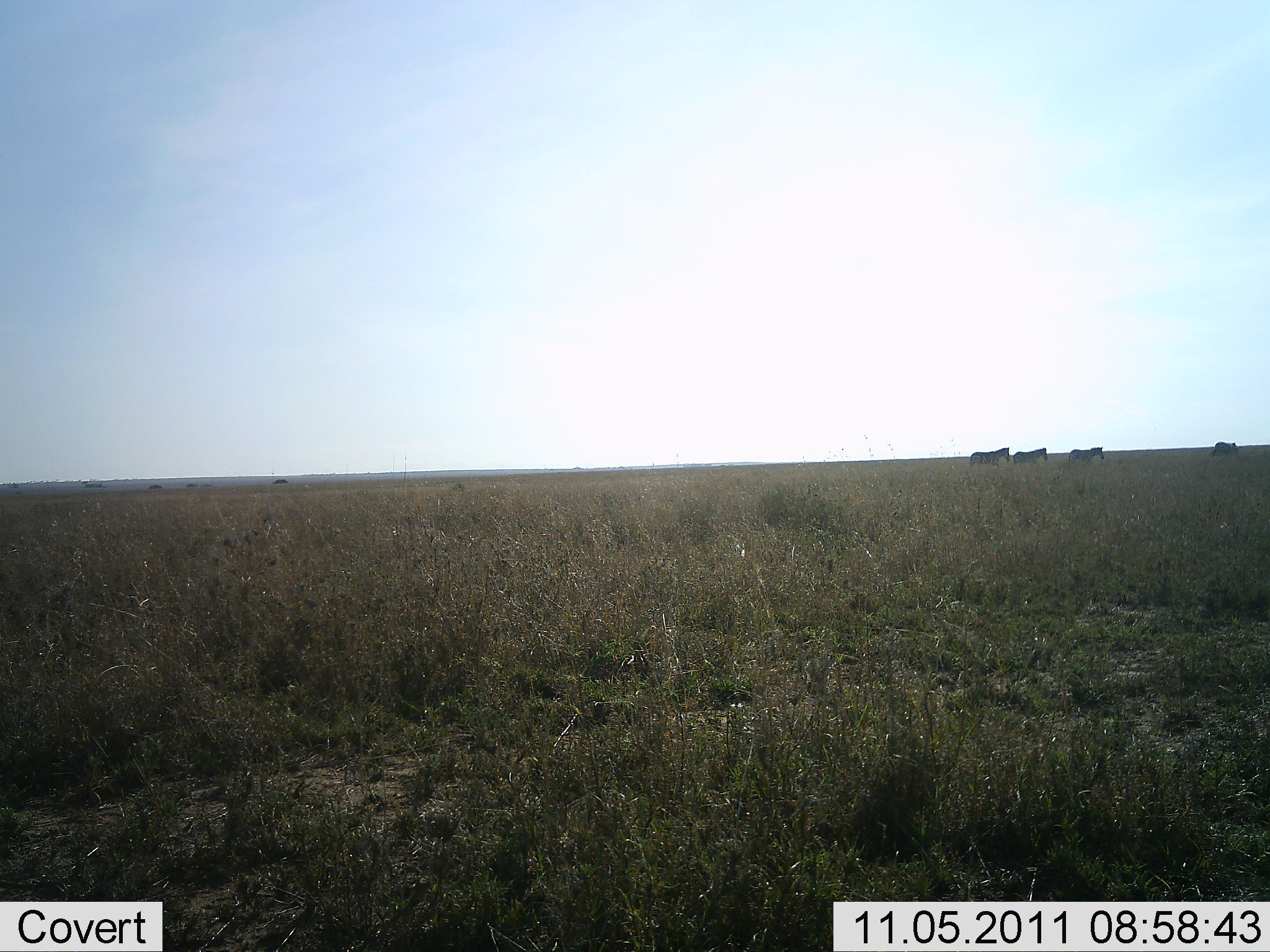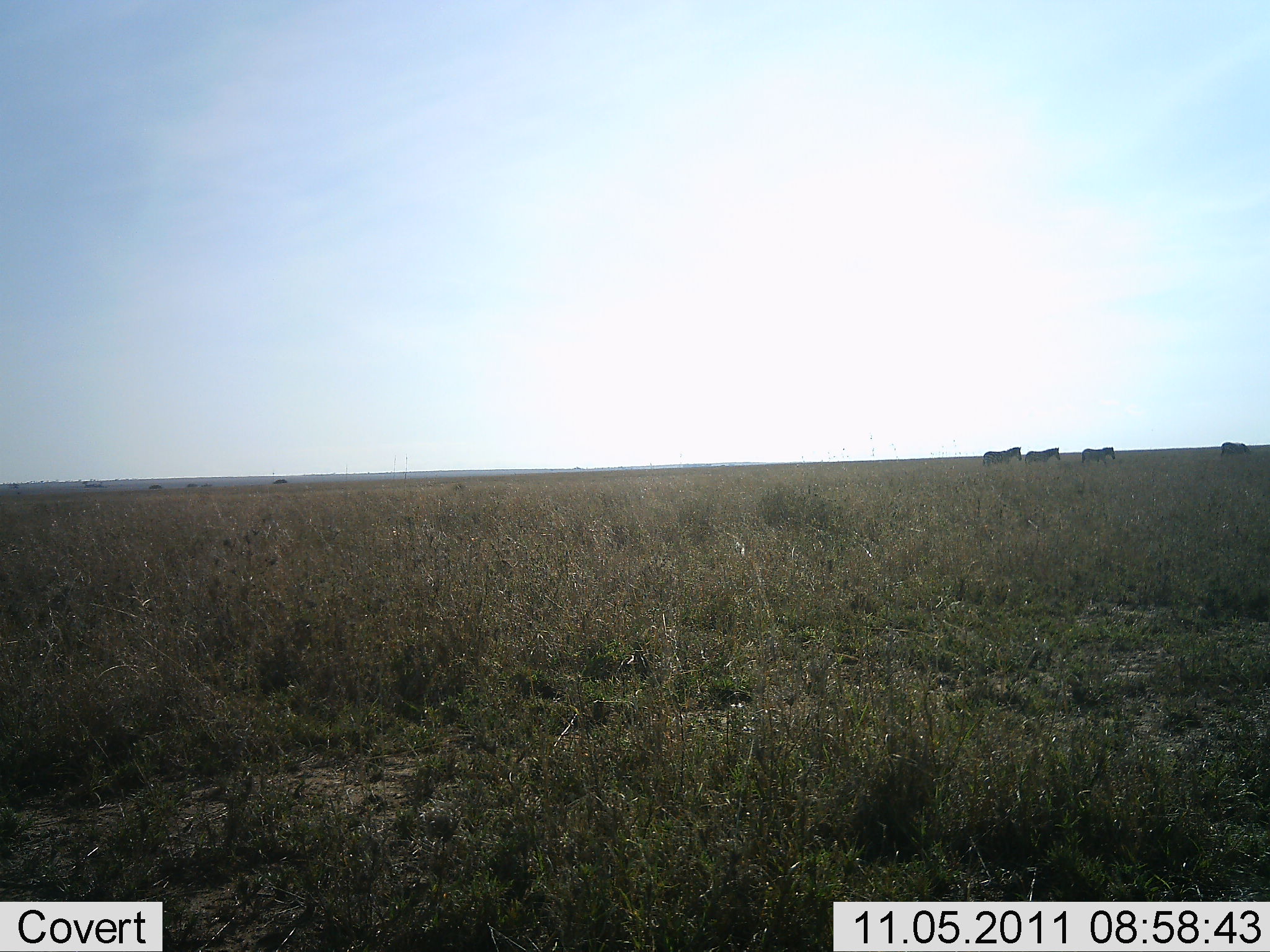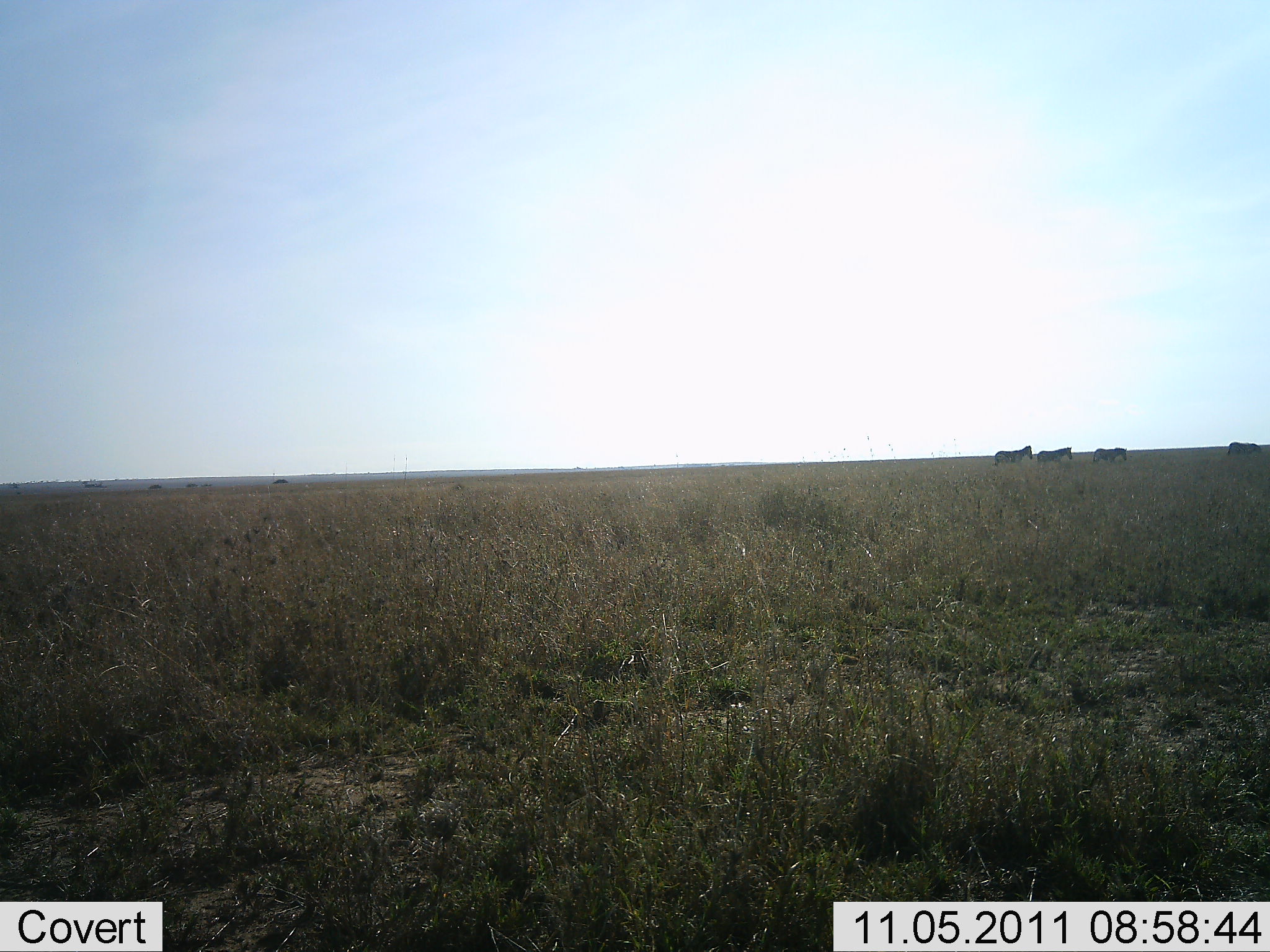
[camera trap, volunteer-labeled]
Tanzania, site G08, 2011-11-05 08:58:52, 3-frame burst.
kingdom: Animalia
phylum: Chordata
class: Mammalia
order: Perissodactyla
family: Equidae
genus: Equus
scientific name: Equus quagga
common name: plains zebra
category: zebra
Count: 4.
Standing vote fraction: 9%.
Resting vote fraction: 0%.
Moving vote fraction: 91%.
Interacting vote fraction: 0%.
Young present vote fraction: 0%.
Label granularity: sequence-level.